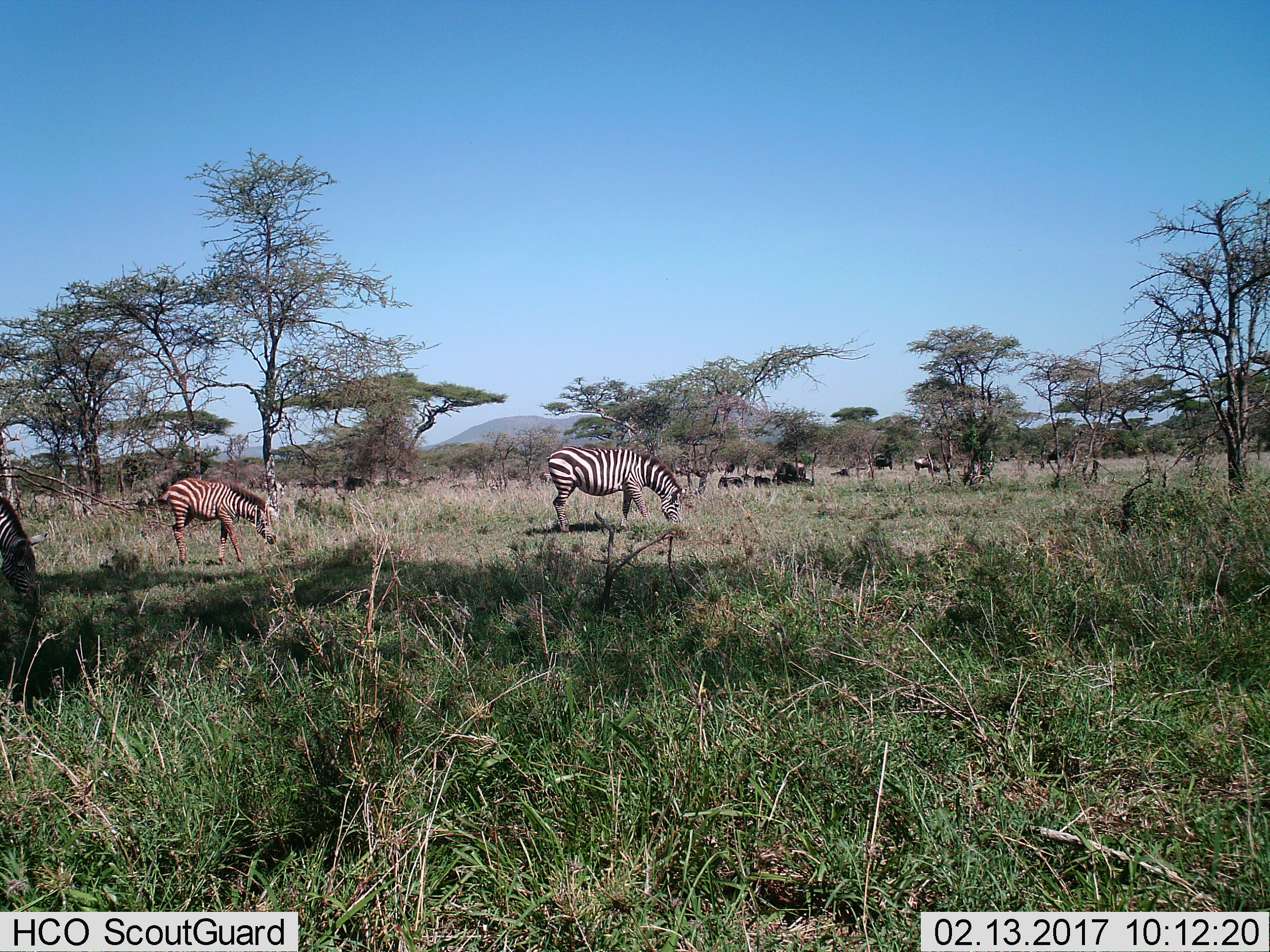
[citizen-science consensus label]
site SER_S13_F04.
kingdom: Animalia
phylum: Chordata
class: Mammalia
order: Perissodactyla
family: Equidae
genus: Equus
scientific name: Equus quagga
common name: plains zebra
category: zebraplains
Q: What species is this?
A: Zebraplains (plains zebra) (Equus quagga).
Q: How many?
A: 3.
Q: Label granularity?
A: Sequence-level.